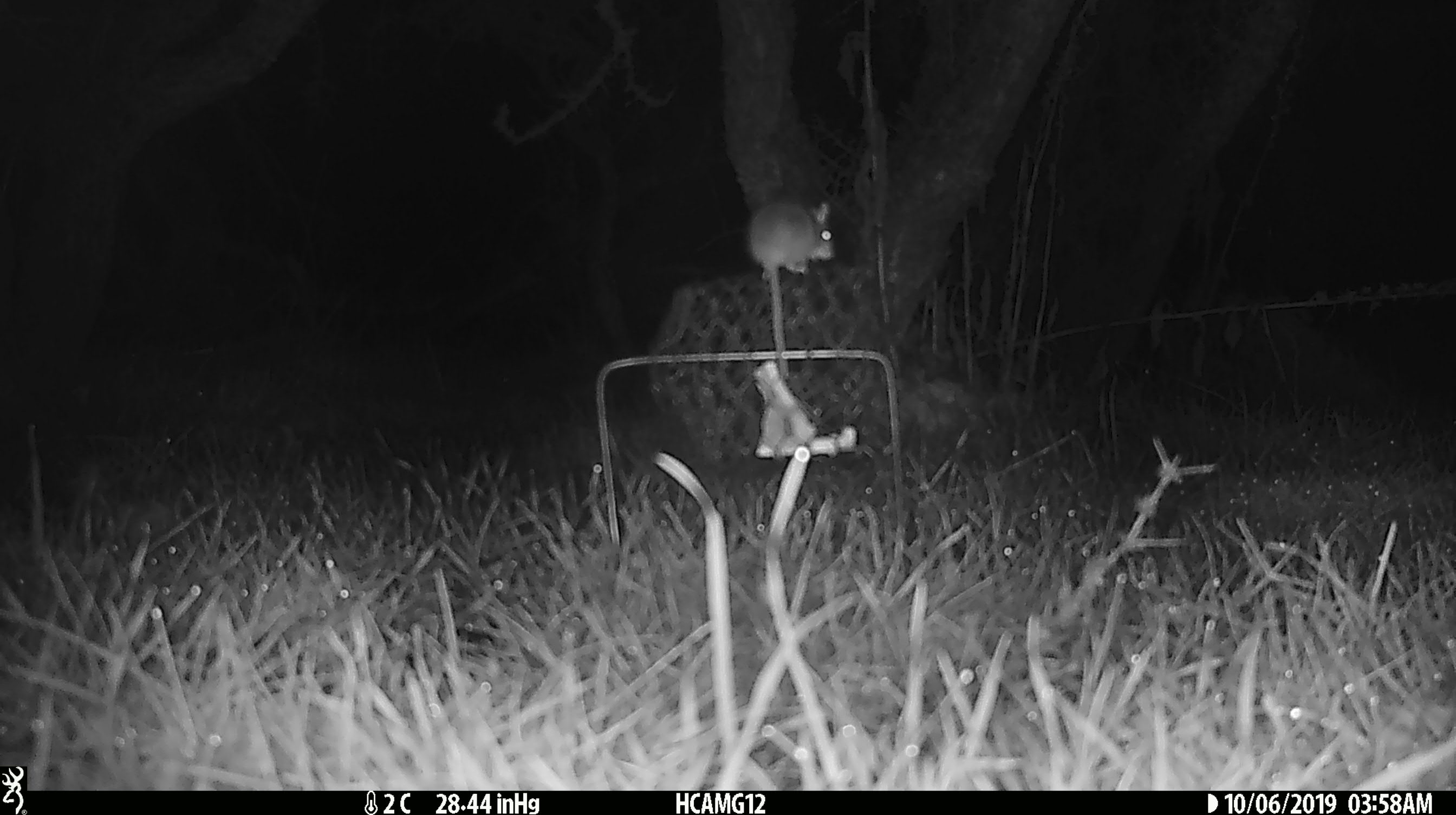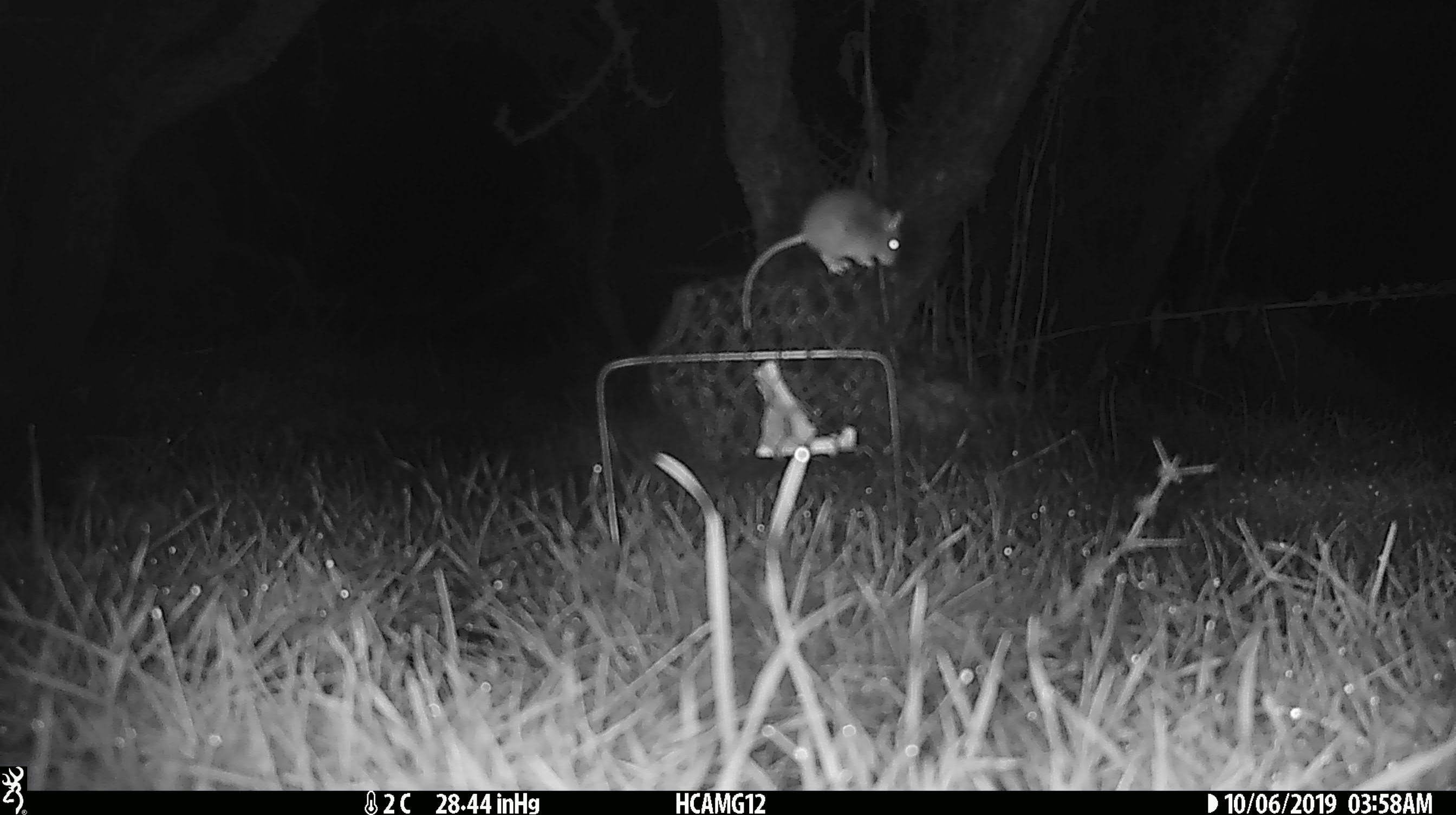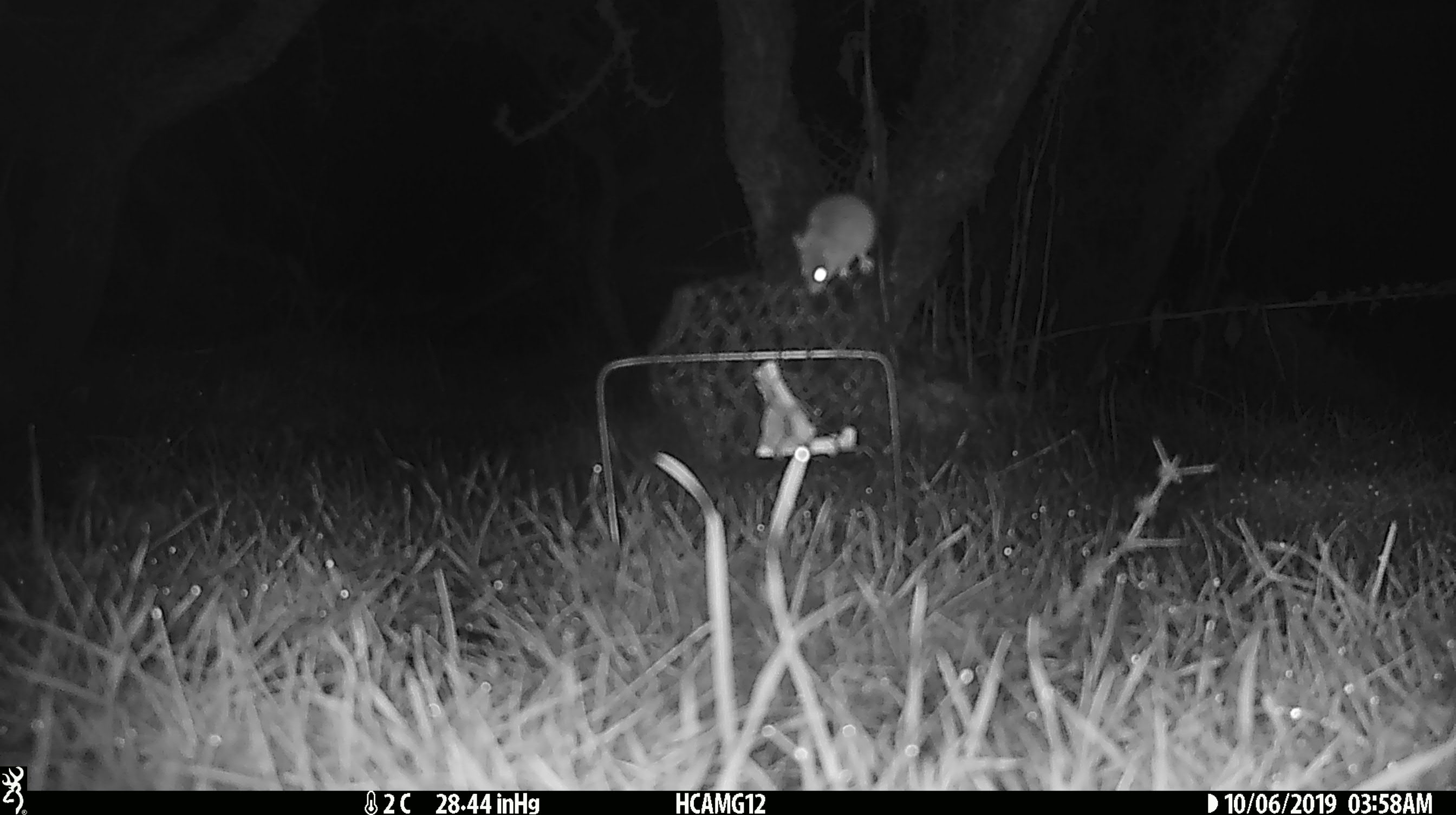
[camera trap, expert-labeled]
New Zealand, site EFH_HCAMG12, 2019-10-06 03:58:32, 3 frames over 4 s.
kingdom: Animalia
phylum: Chordata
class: Mammalia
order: Rodentia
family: Muridae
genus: Mus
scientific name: Mus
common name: mouse